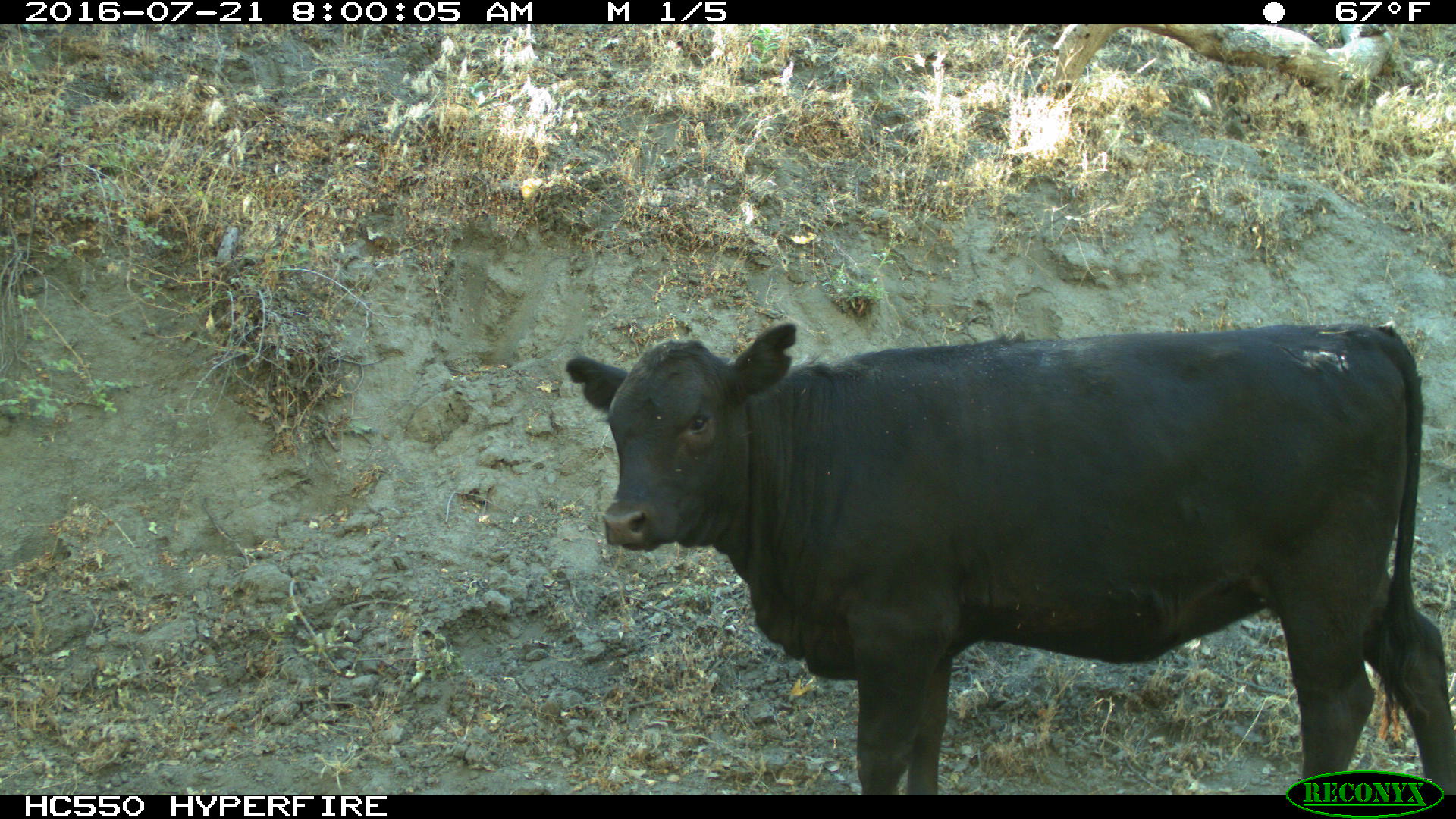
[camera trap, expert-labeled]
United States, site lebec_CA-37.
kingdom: Animalia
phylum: Chordata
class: Mammalia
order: Artiodactyla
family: Bovidae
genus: Bos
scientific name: Bos taurus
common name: domestic cow